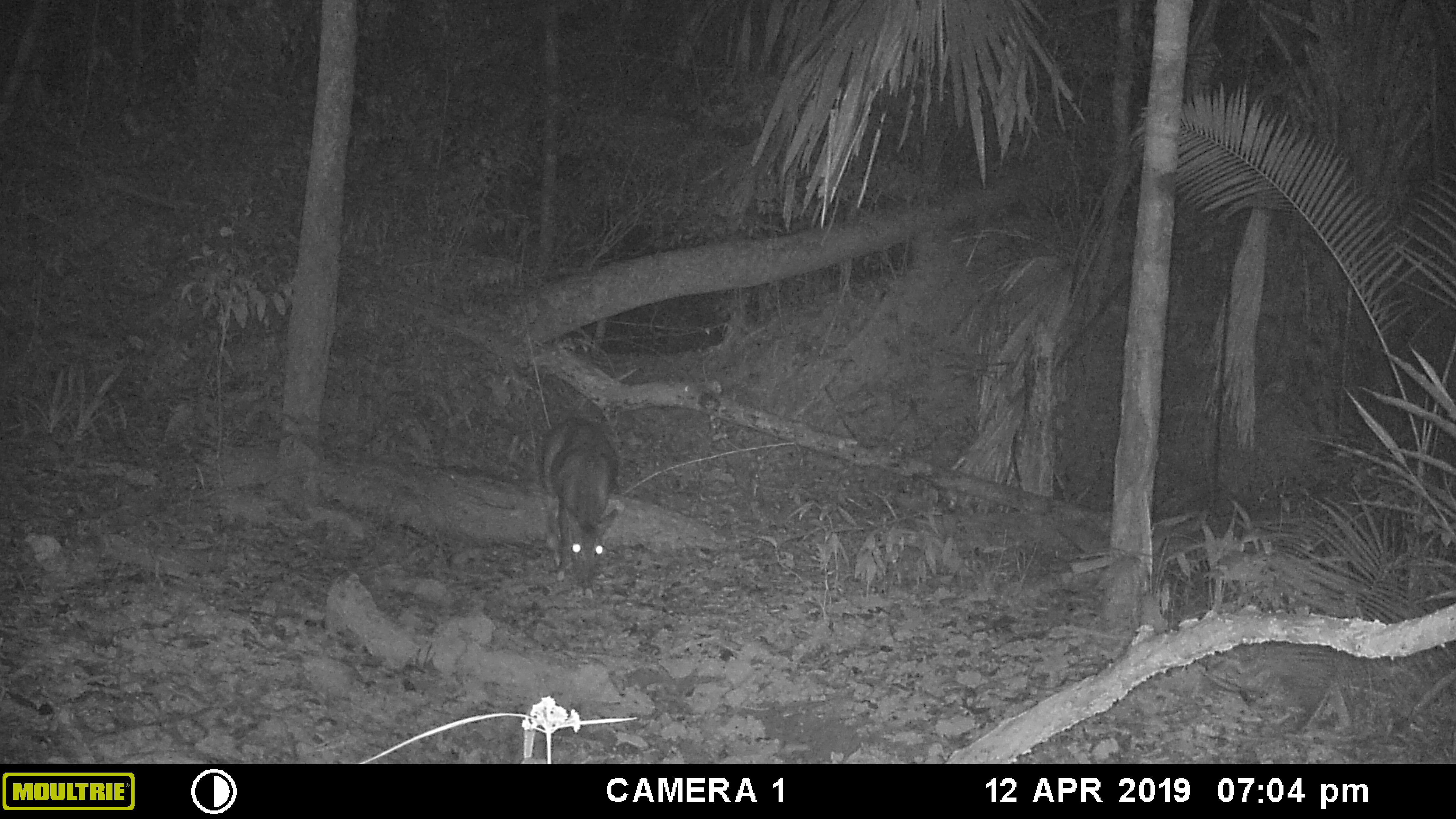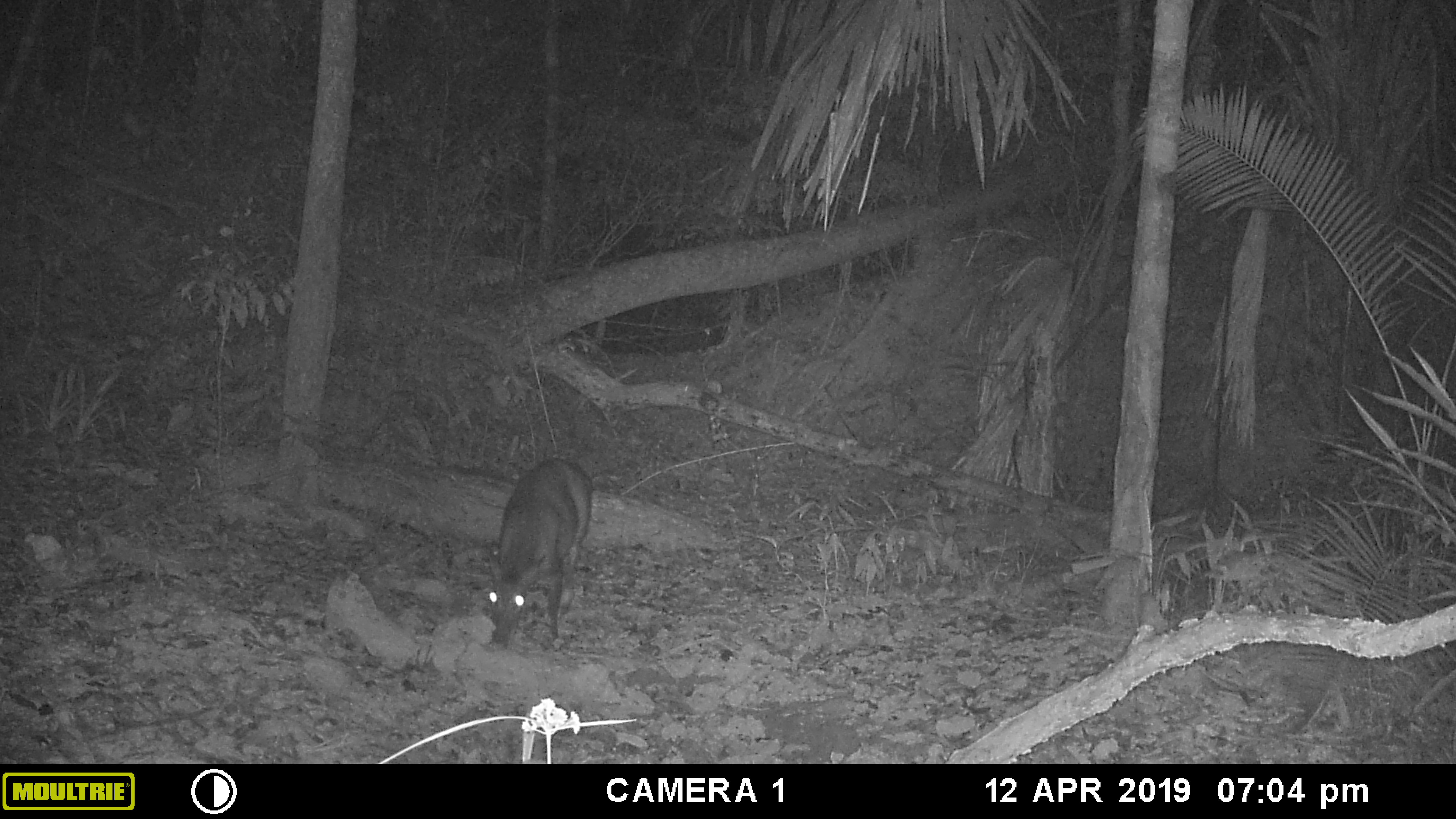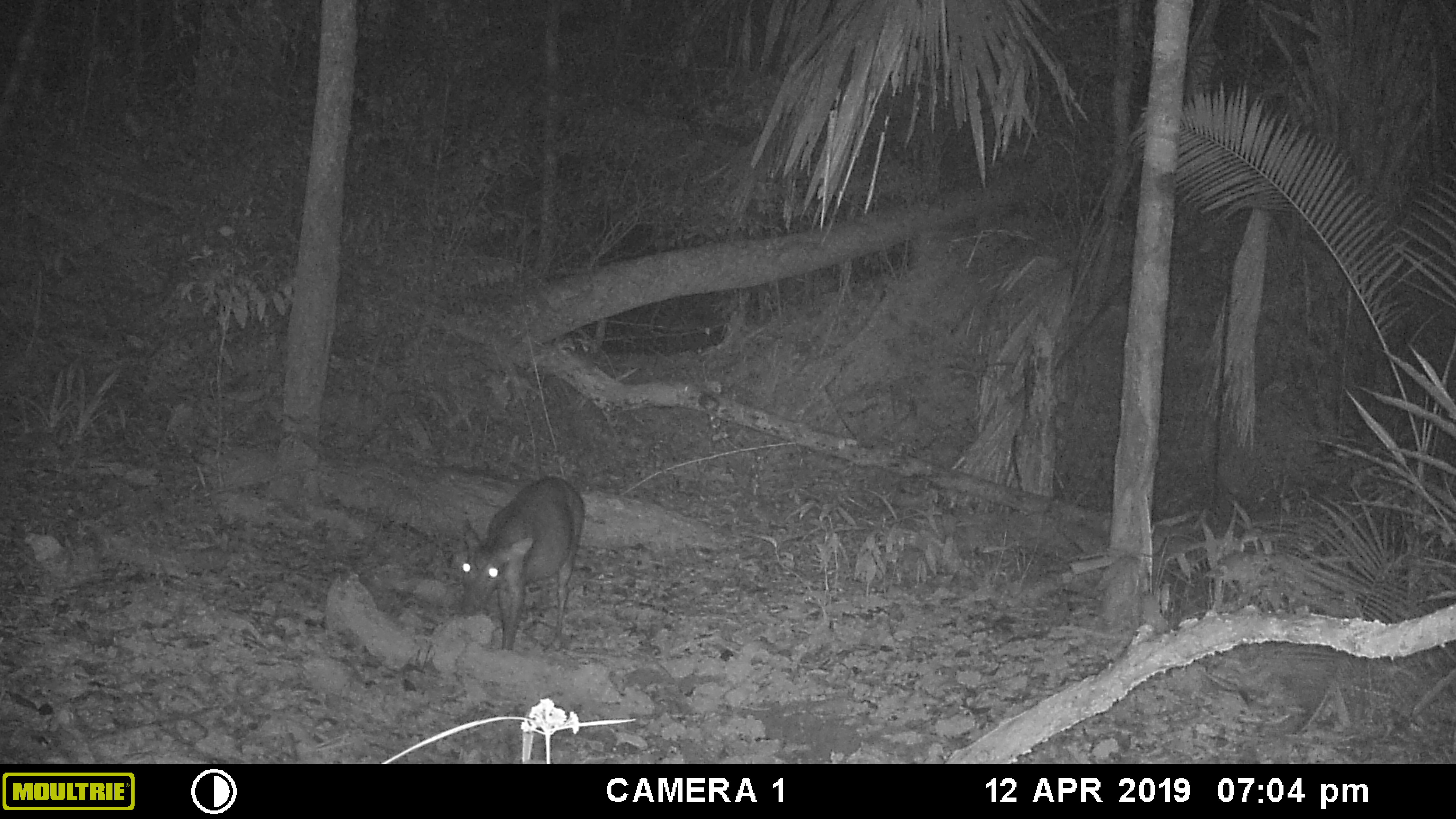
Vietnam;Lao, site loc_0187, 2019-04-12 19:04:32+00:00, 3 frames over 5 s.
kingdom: Animalia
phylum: Chordata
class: Mammalia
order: Artiodactyla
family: Cervidae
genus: Muntiacus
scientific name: Muntiacus vuquangensis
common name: large-antlered muntjac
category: large antlered muntjac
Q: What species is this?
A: Large antlered muntjac (large-antlered muntjac) (Muntiacus vuquangensis).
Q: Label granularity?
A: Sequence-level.